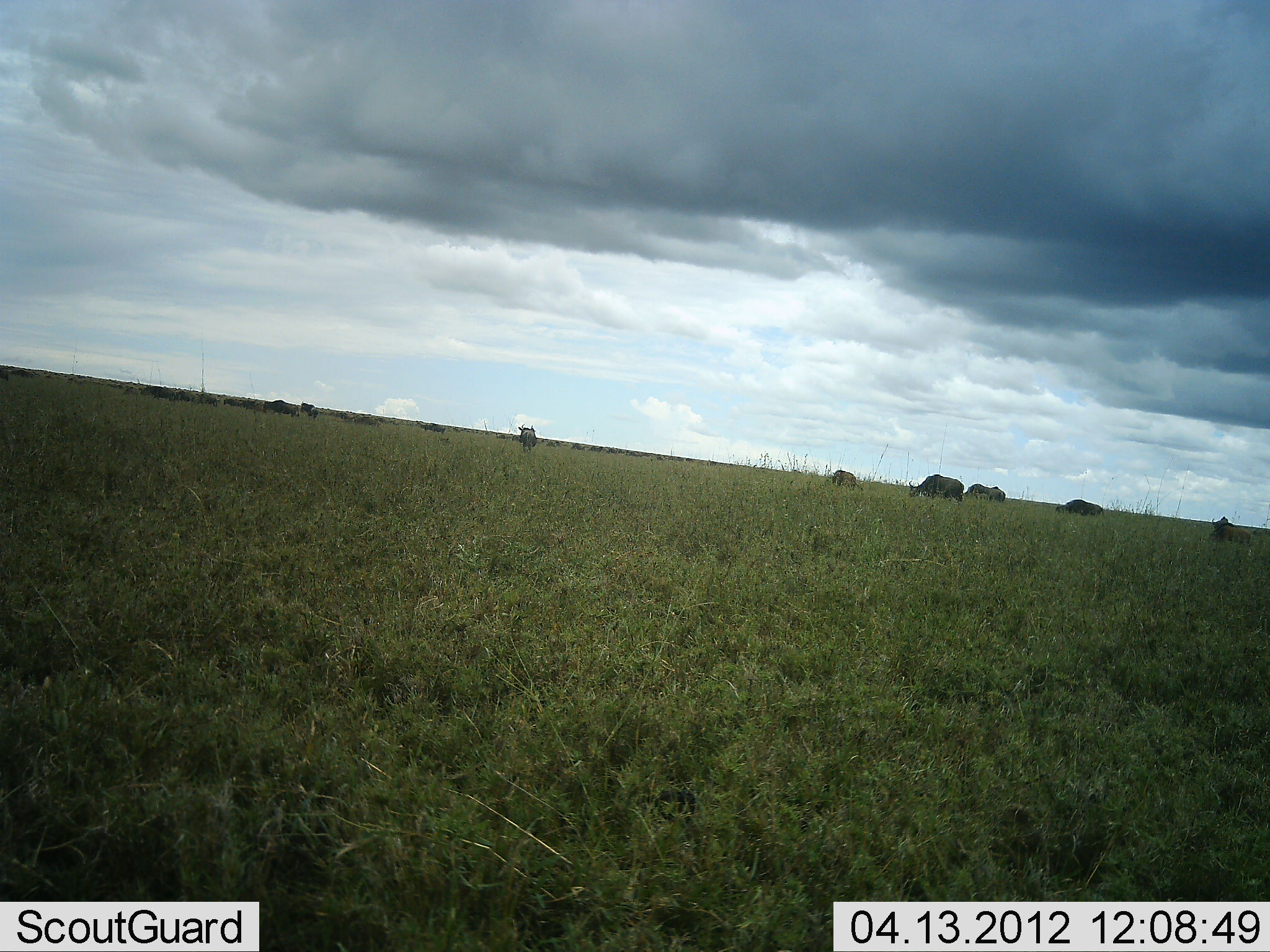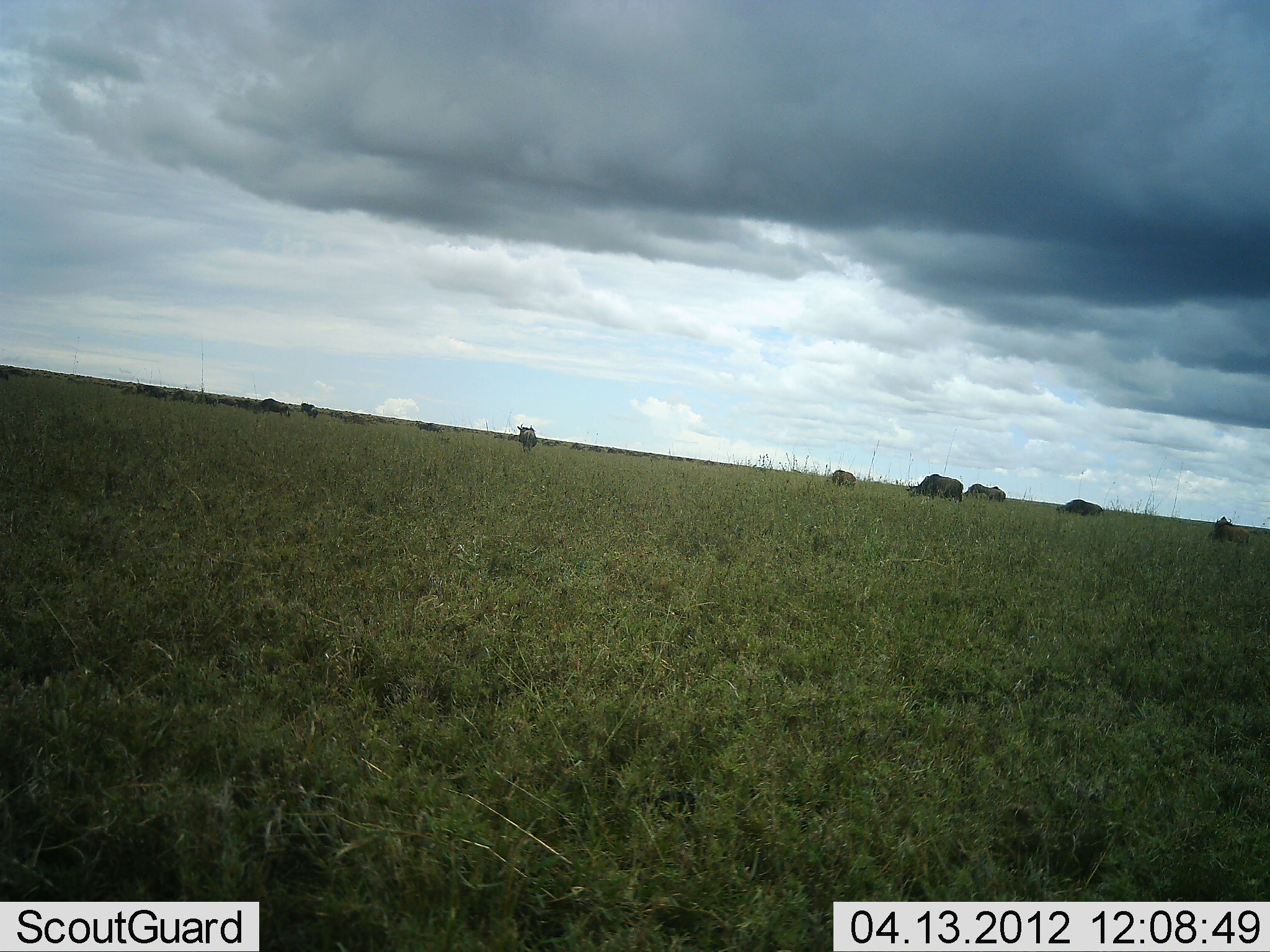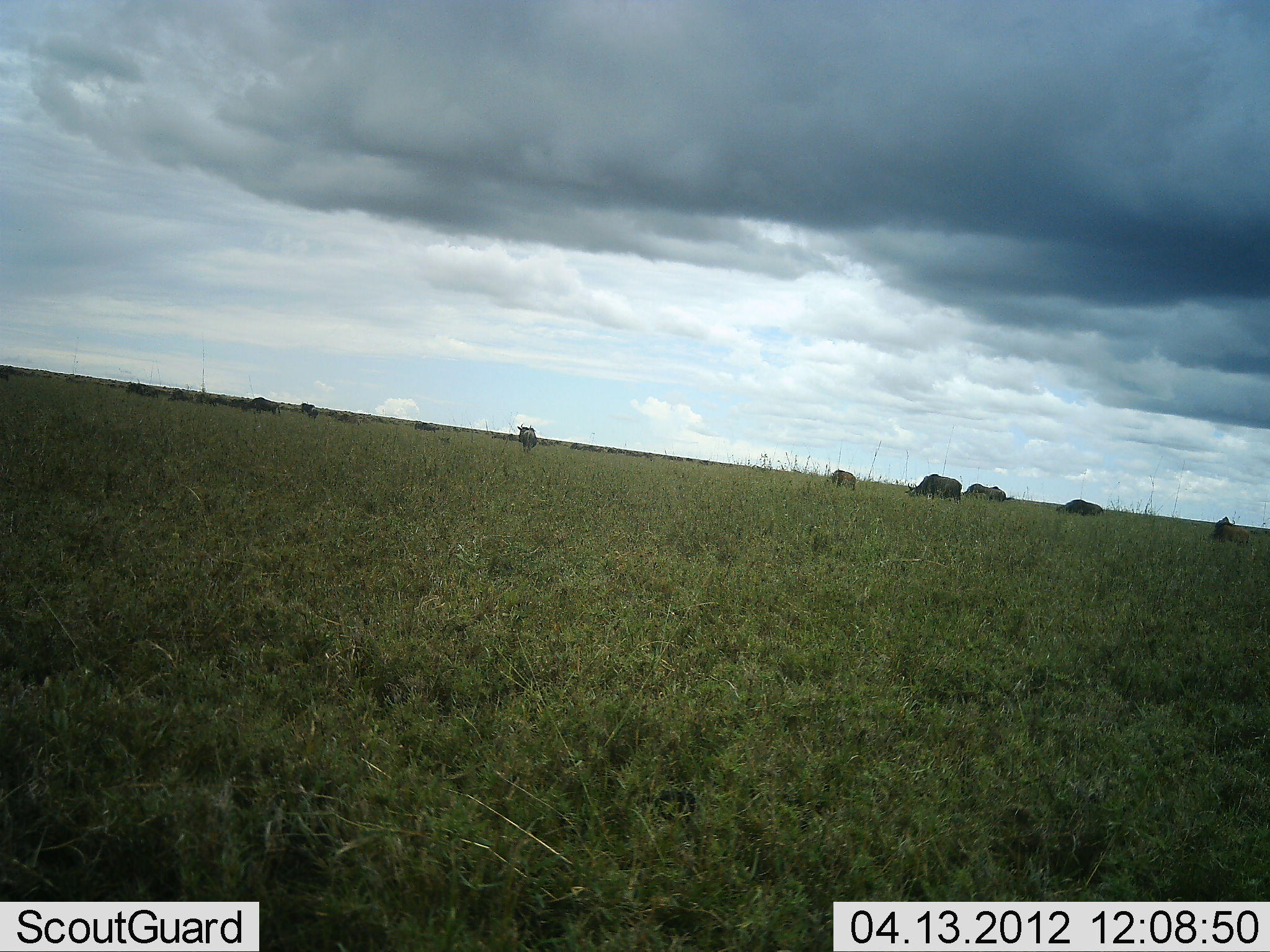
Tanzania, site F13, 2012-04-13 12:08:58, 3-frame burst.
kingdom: Animalia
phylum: Chordata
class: Mammalia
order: Artiodactyla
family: Bovidae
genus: Connochaetes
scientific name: Connochaetes taurinus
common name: blue wildebeest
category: wildebeest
Wildebeest (blue wildebeest) (Connochaetes taurinus), count 11-50. Behavior (volunteer vote fractions): standing 25%, resting 4%, moving 33%, interacting 0%. Young present (vote fraction): 0%. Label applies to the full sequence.